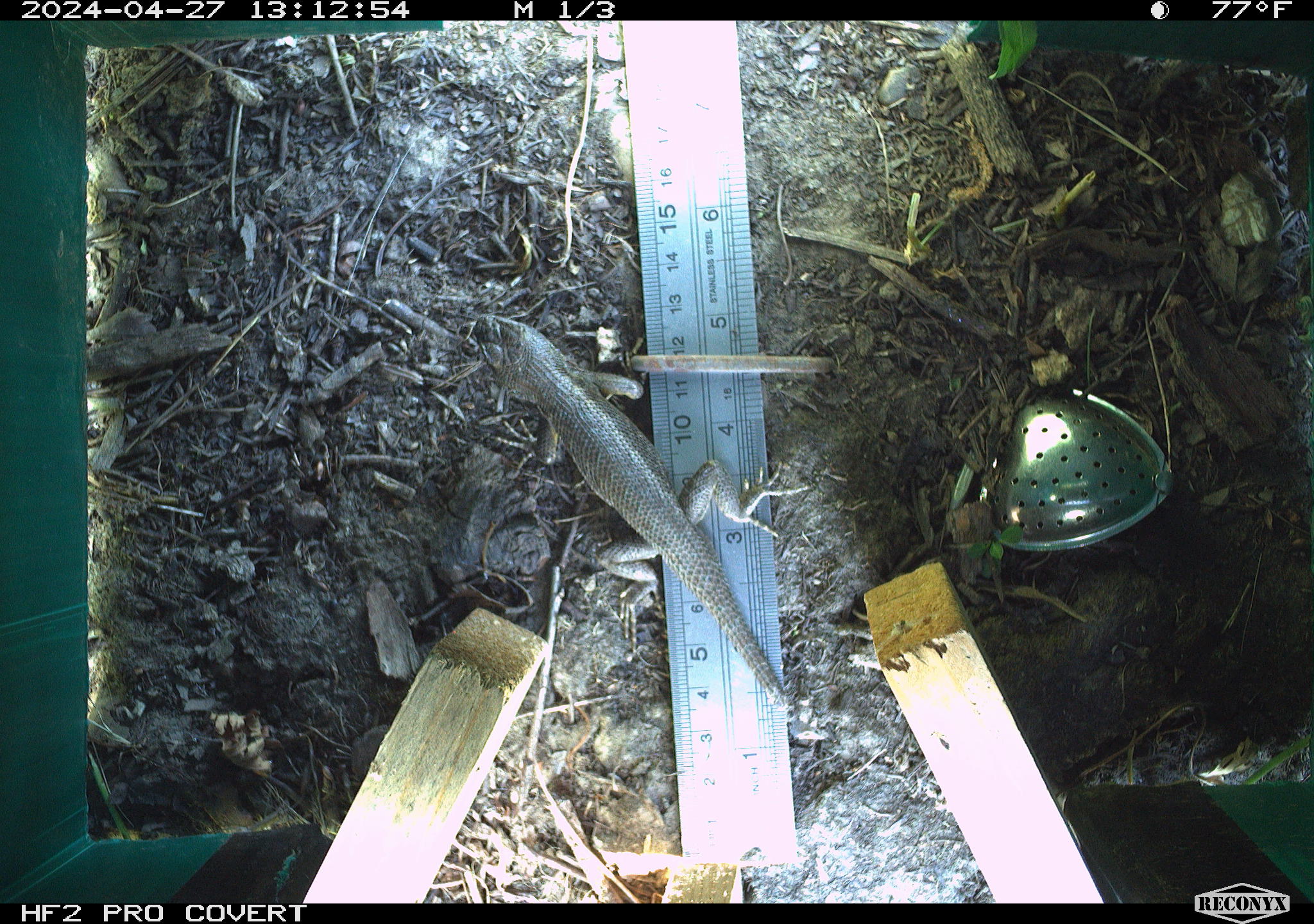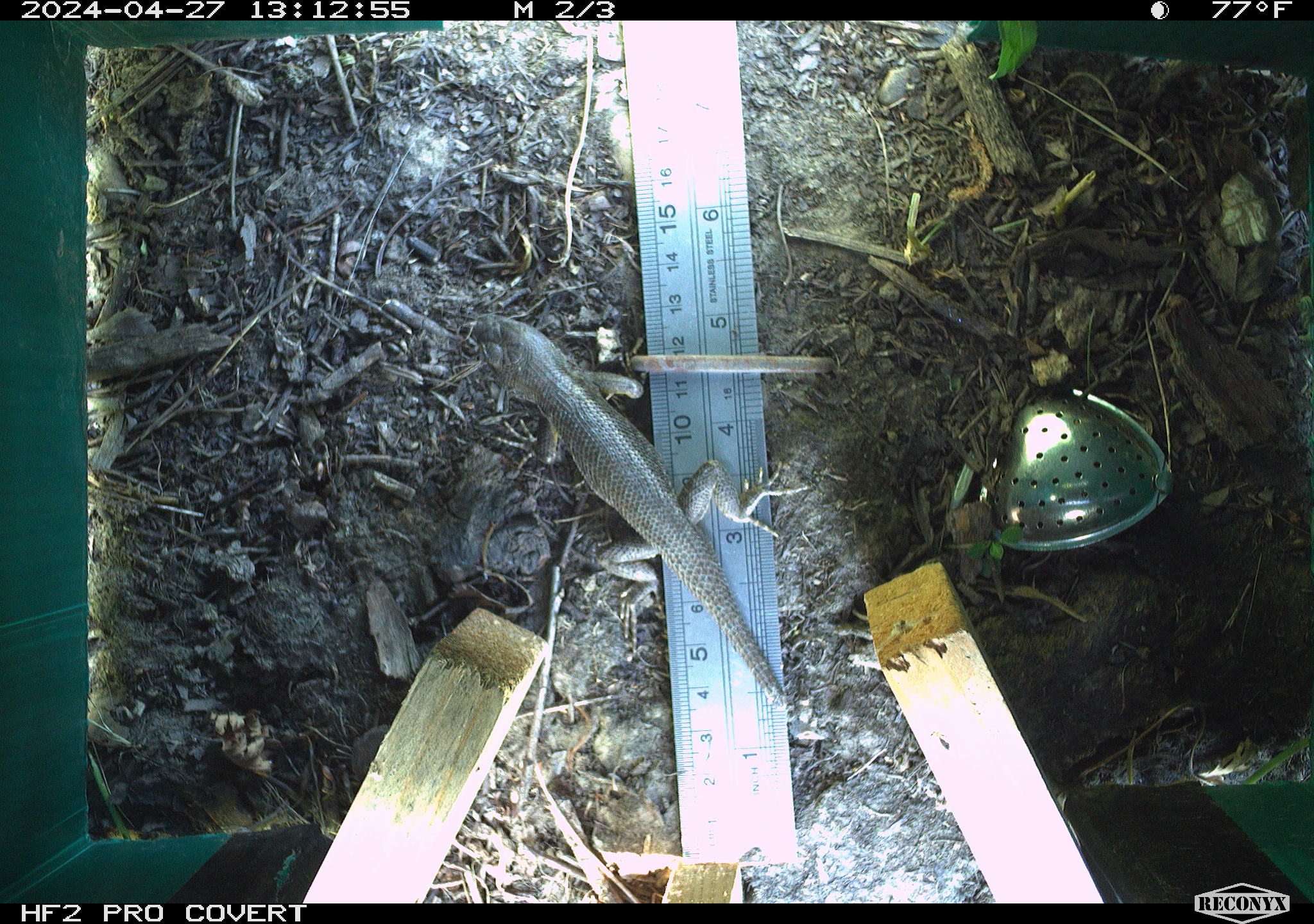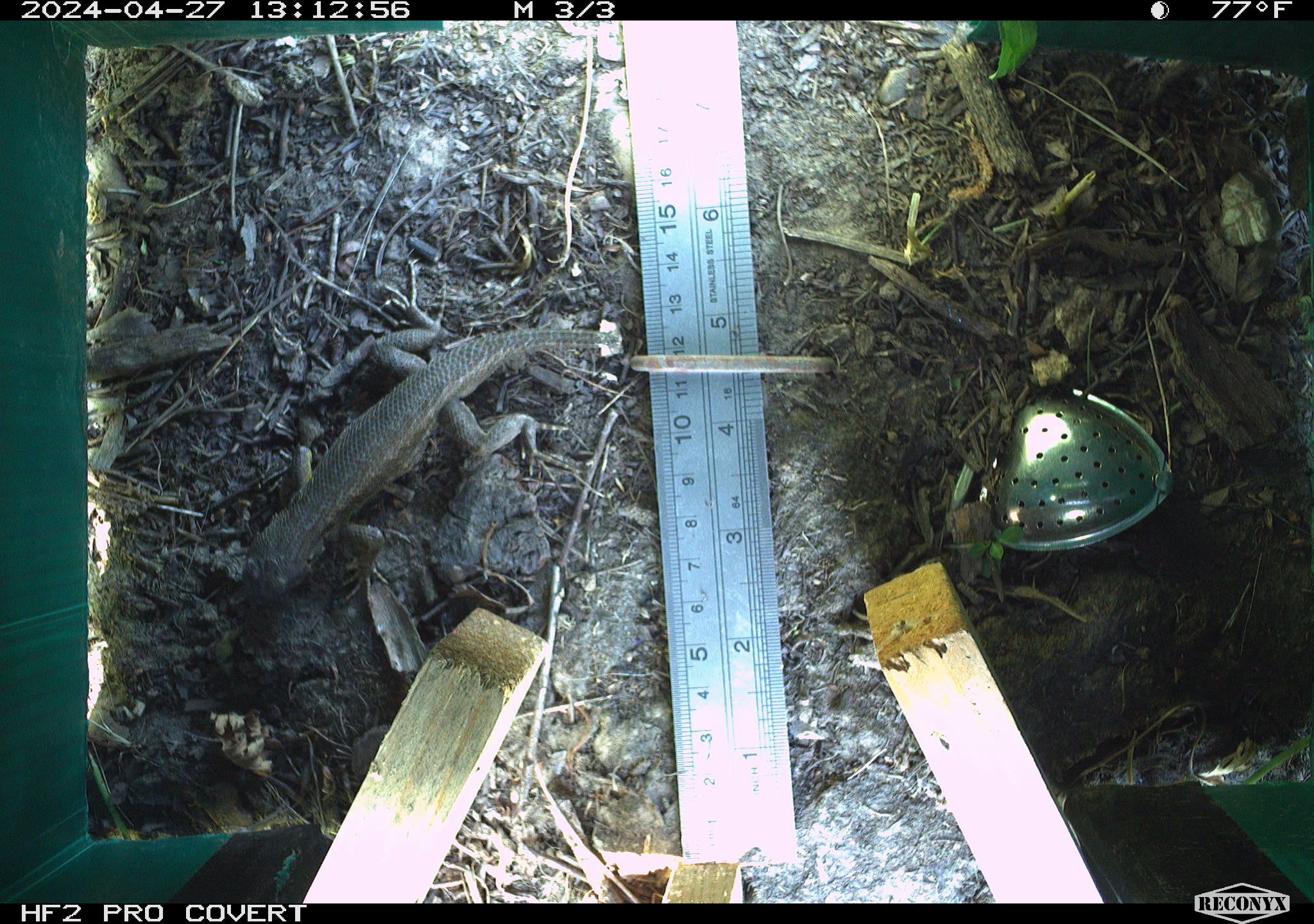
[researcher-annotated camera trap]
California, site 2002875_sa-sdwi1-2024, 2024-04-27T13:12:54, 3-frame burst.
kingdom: Animalia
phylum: Chordata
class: Reptilia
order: Squamata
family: Phrynosomatidae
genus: Sceloporus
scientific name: Sceloporus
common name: spiny lizards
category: sceloporus species